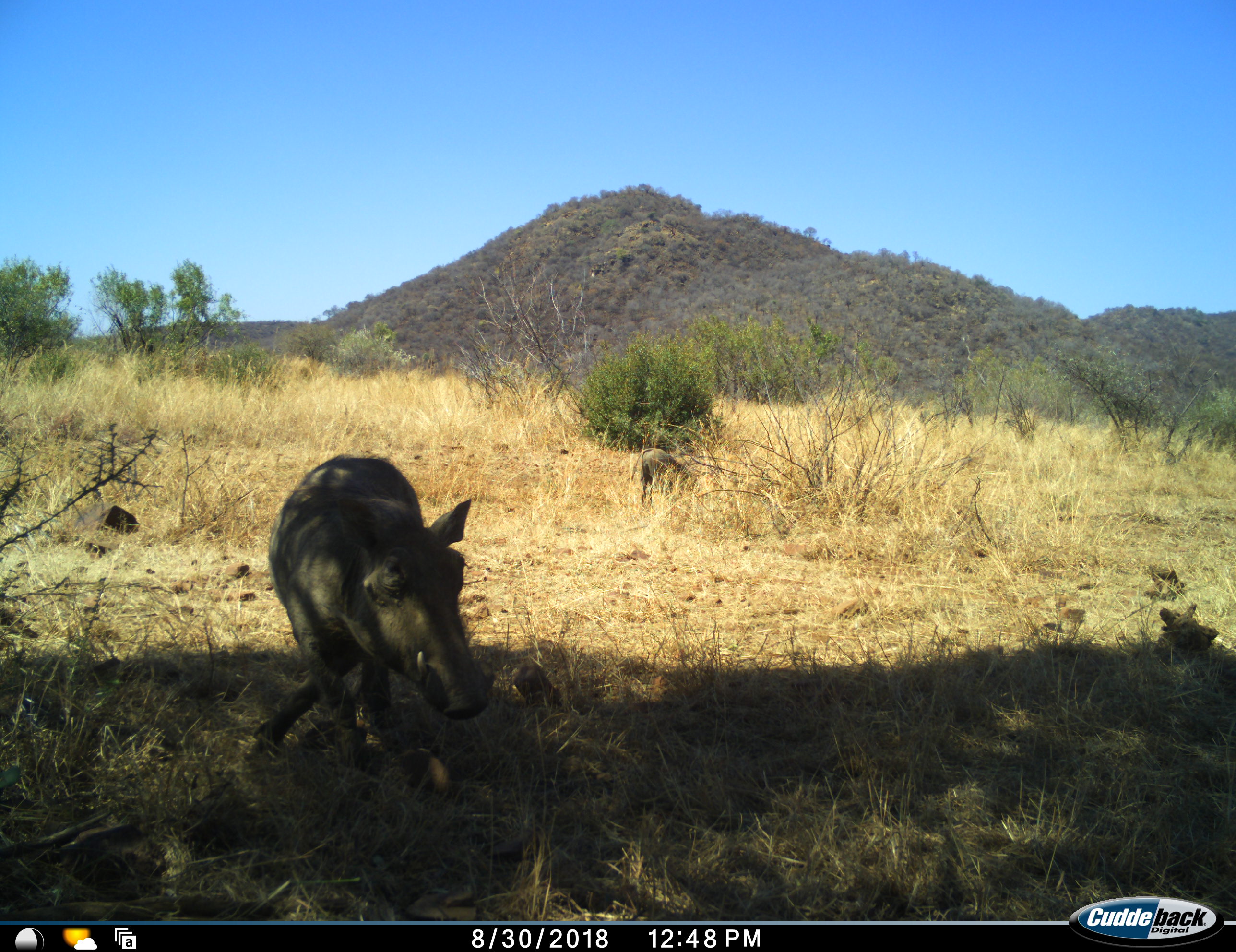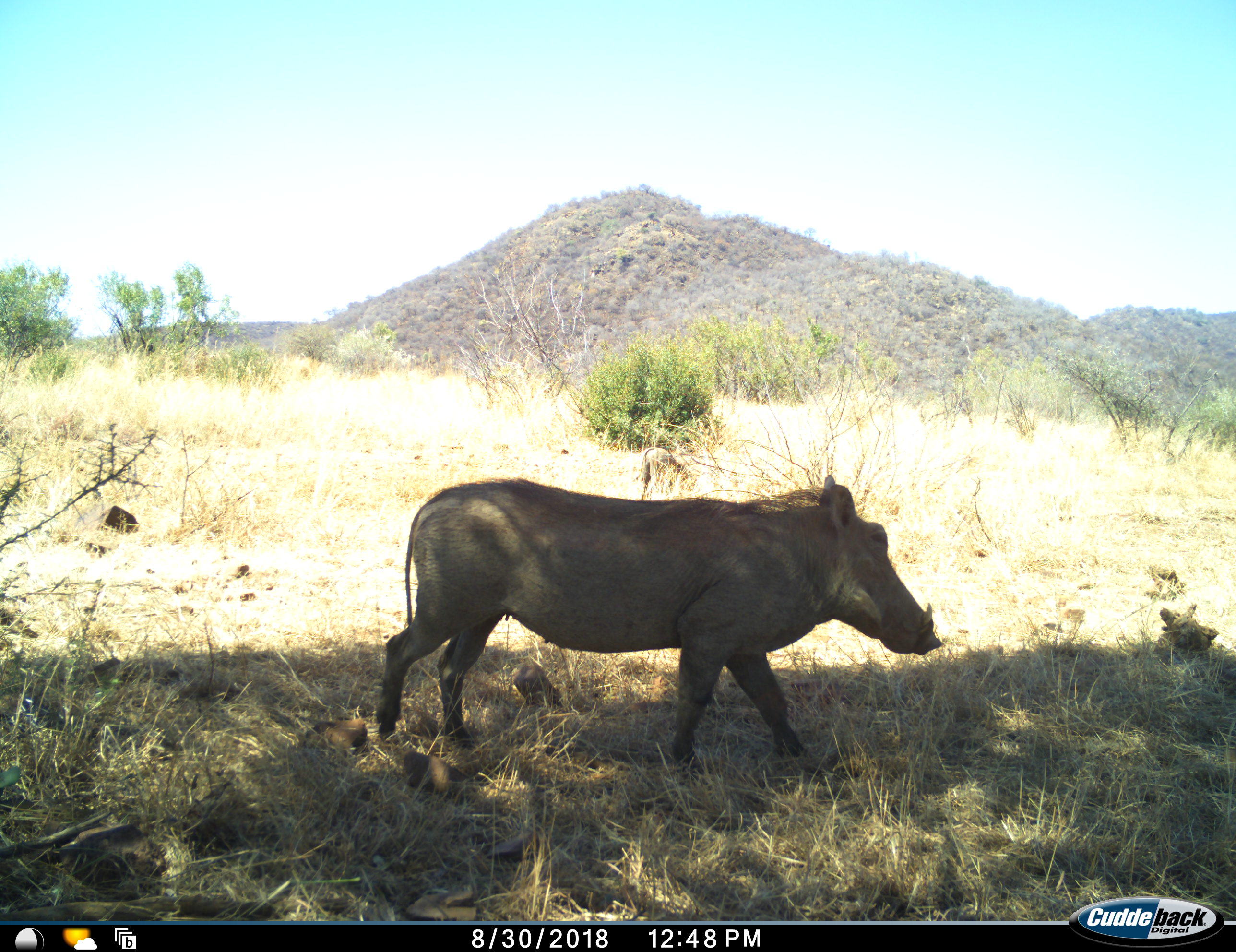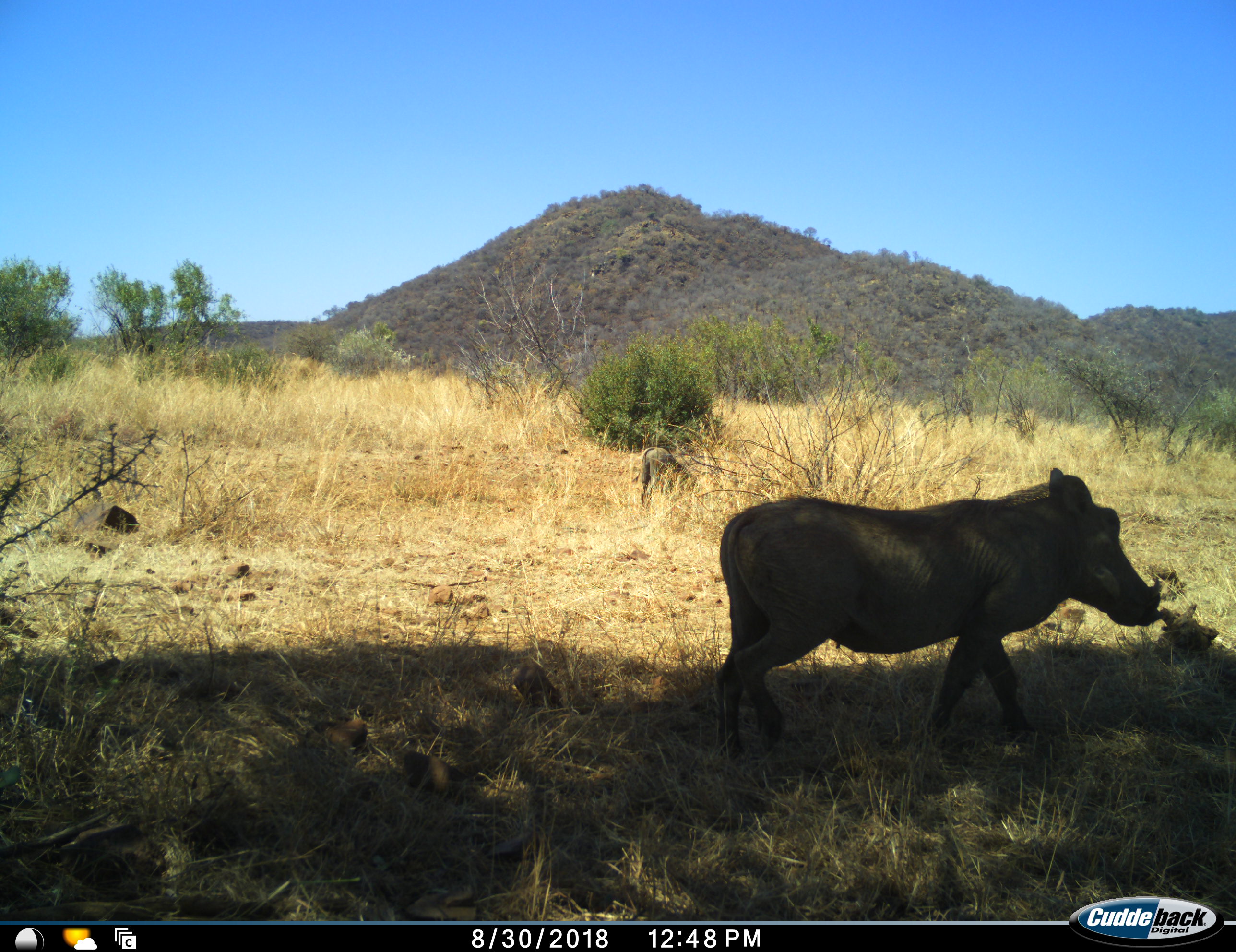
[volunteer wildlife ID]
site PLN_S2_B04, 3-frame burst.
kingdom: Animalia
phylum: Chordata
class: Mammalia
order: Artiodactyla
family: Suidae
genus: Phacochoerus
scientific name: Phacochoerus africanus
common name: warthog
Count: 1.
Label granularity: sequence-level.